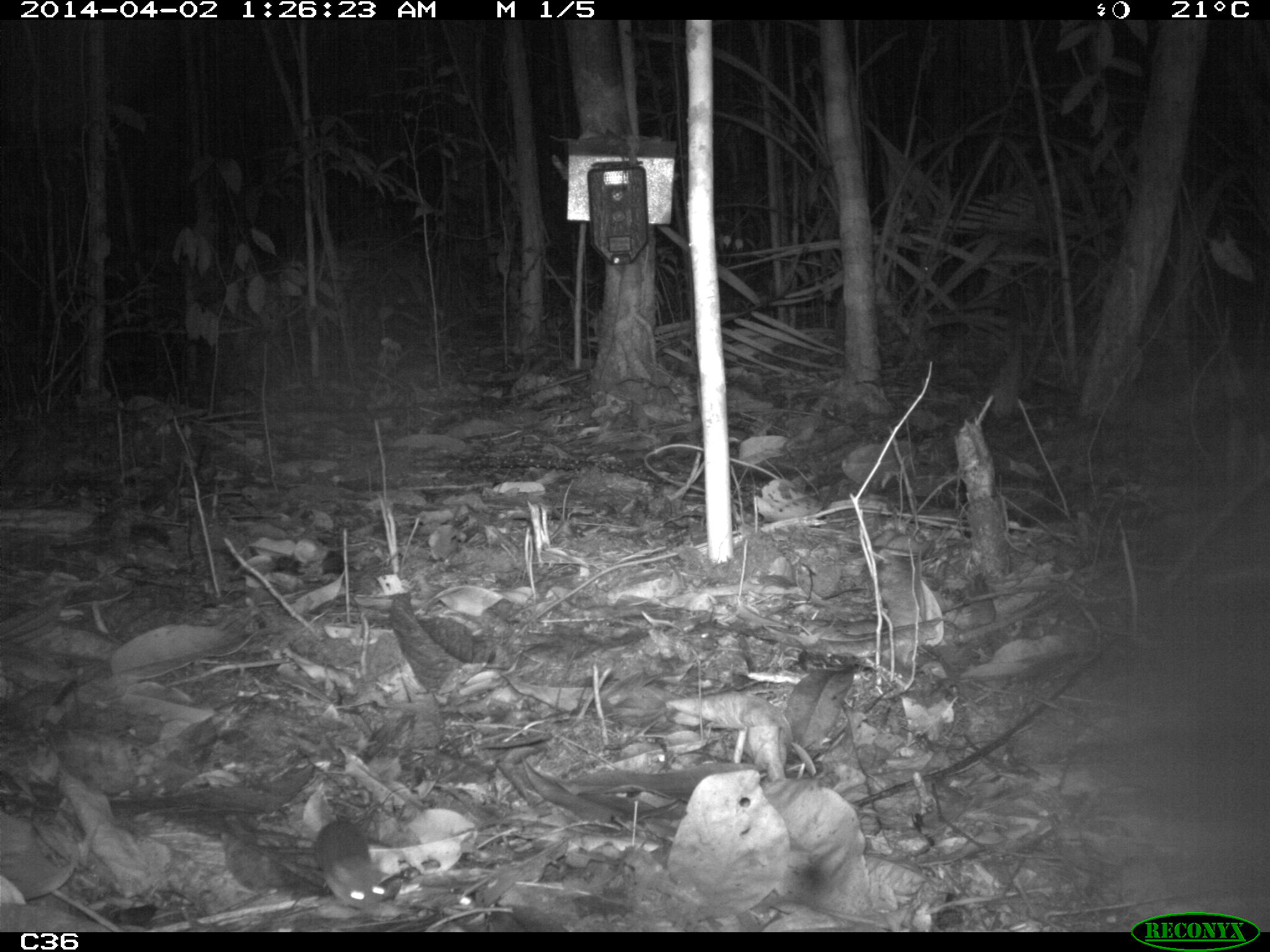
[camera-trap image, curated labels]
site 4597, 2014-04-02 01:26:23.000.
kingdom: Animalia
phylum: Chordata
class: Mammalia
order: Rodentia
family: Muridae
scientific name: Muridae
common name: mice, rats, and gerbils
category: unknown mouse or rat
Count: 1.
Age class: adult.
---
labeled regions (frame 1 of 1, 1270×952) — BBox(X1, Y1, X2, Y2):
unknown mouse or rat: BBox(312, 818, 390, 910)